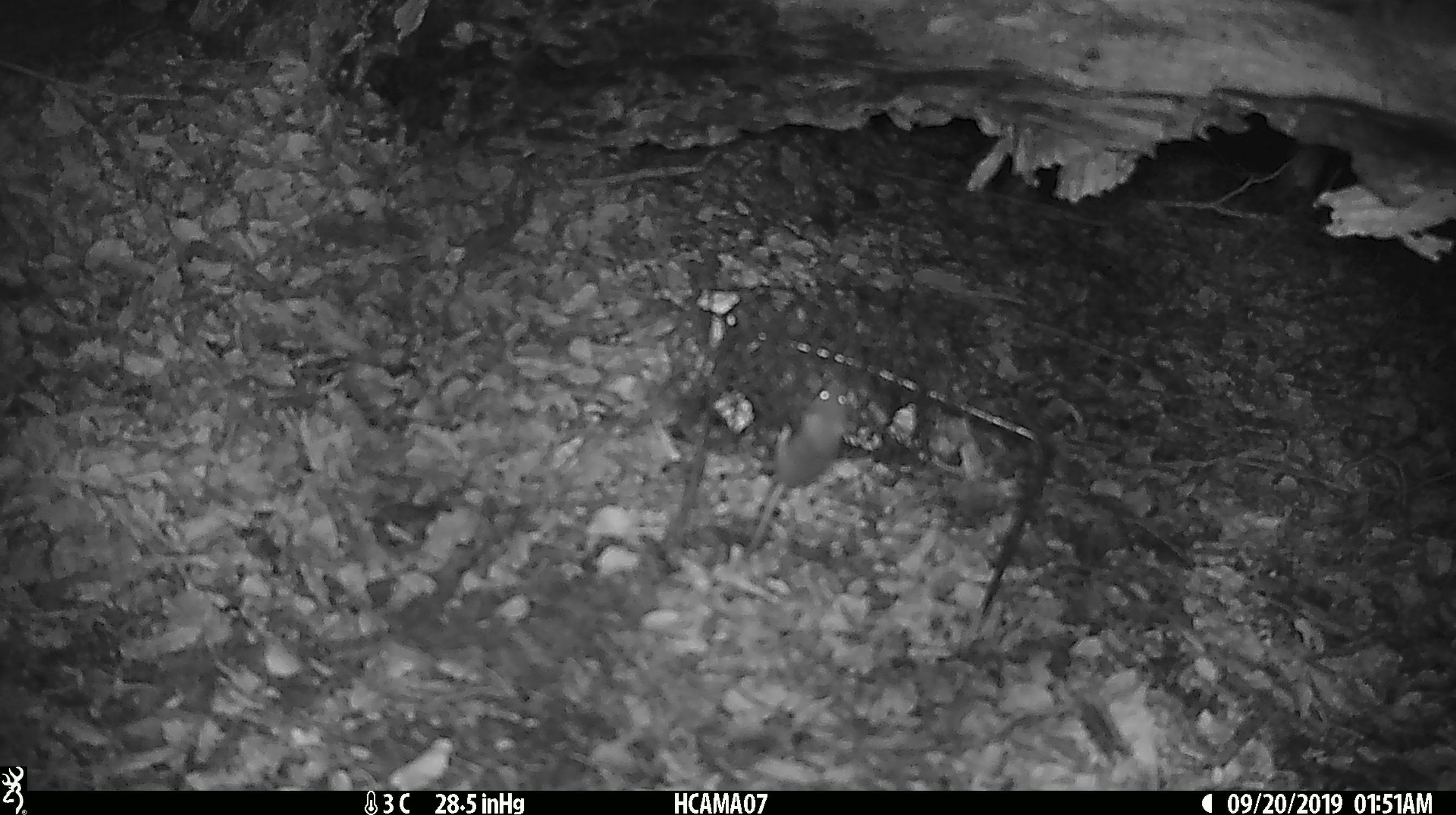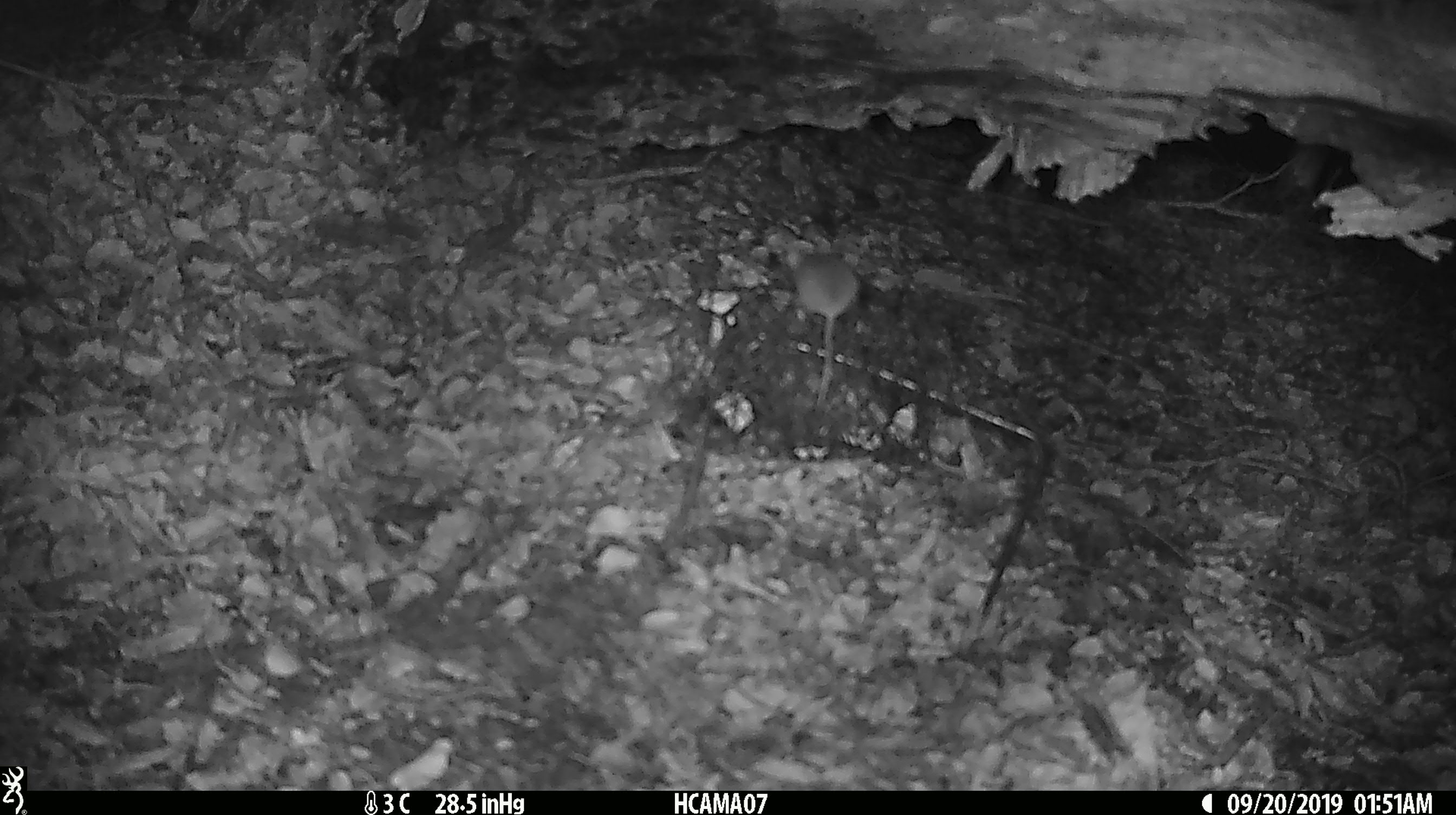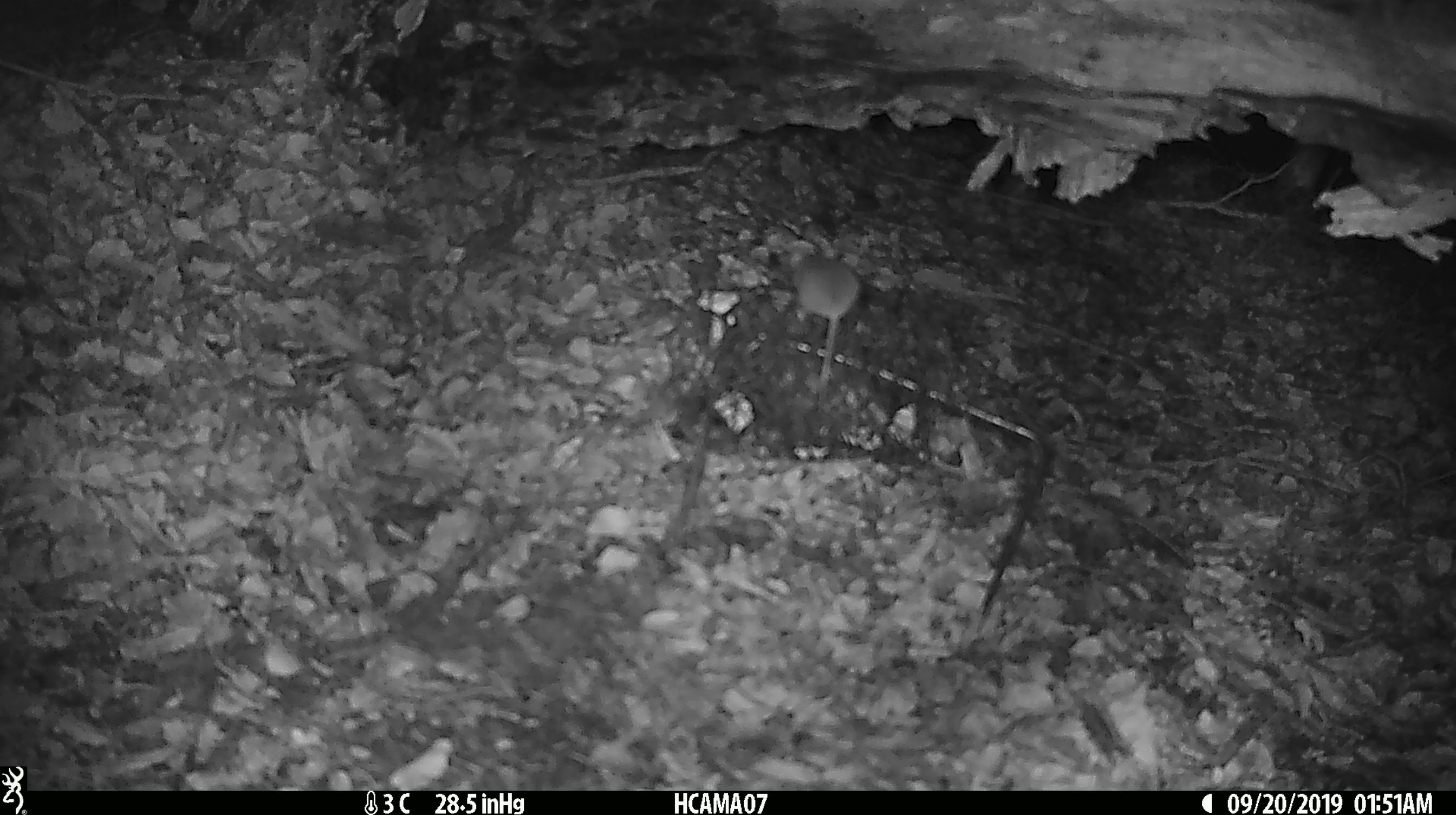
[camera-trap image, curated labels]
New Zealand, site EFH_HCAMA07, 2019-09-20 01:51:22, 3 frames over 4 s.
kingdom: Animalia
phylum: Chordata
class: Mammalia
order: Rodentia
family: Muridae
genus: Mus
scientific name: Mus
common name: mouse